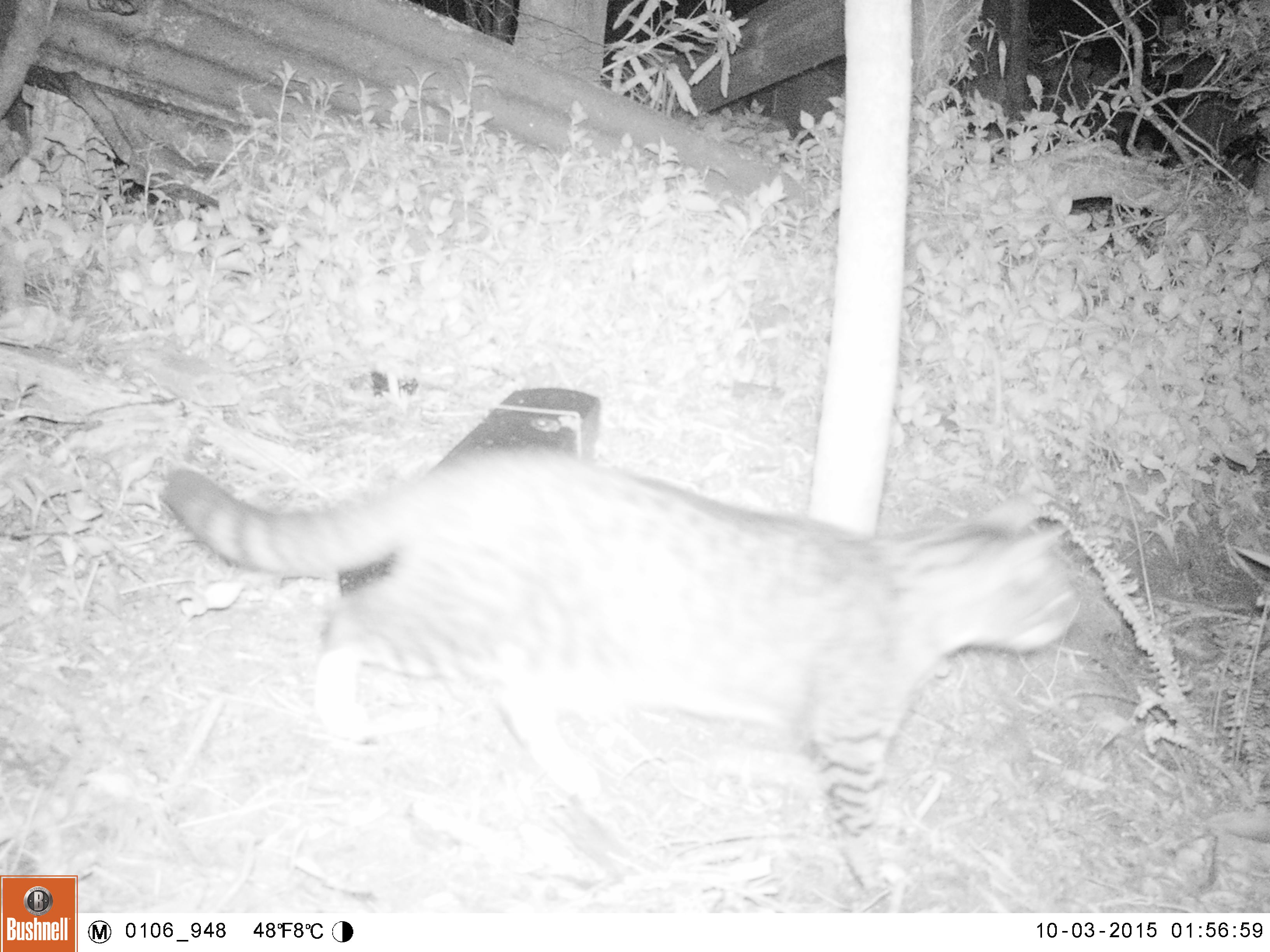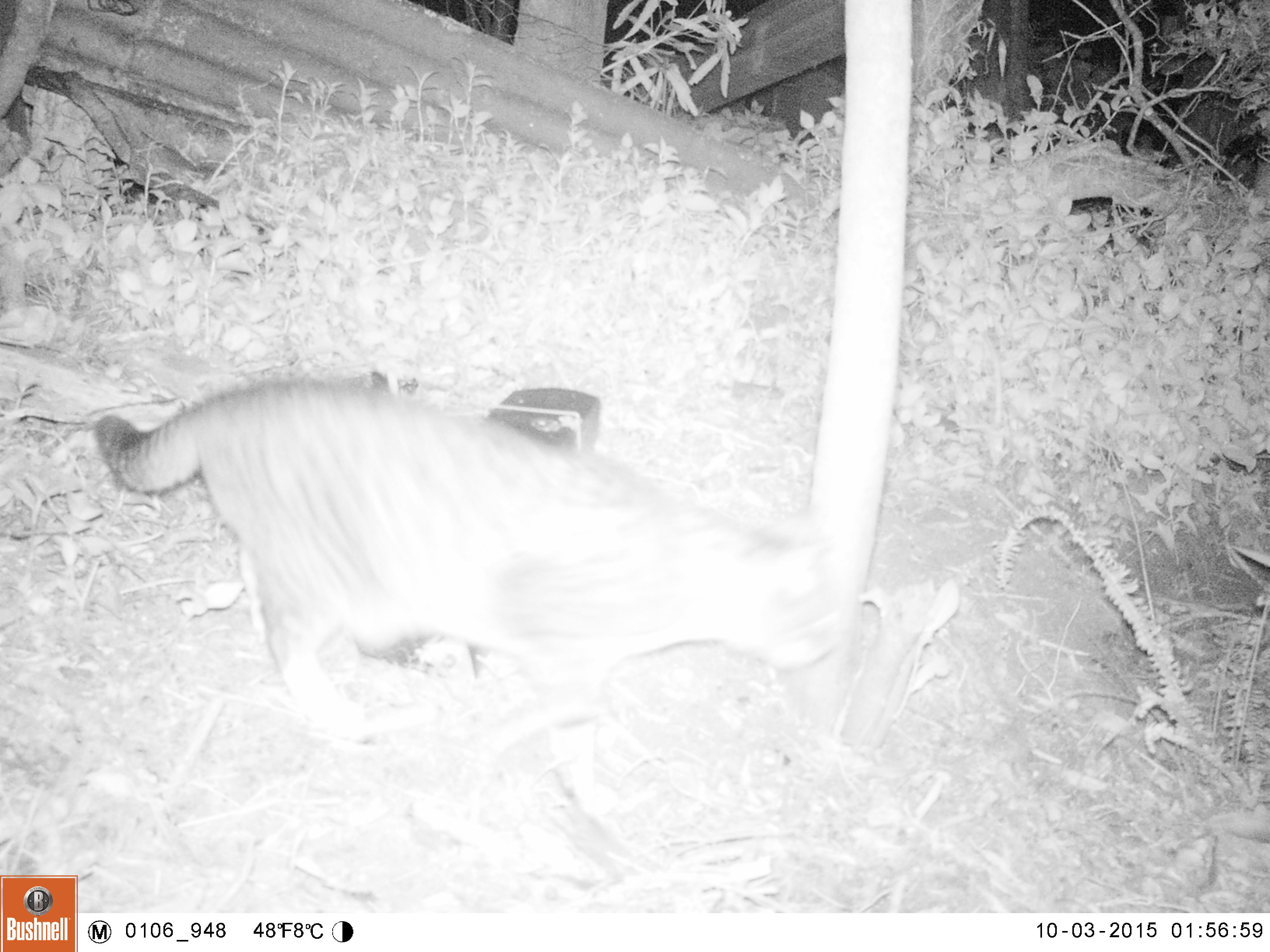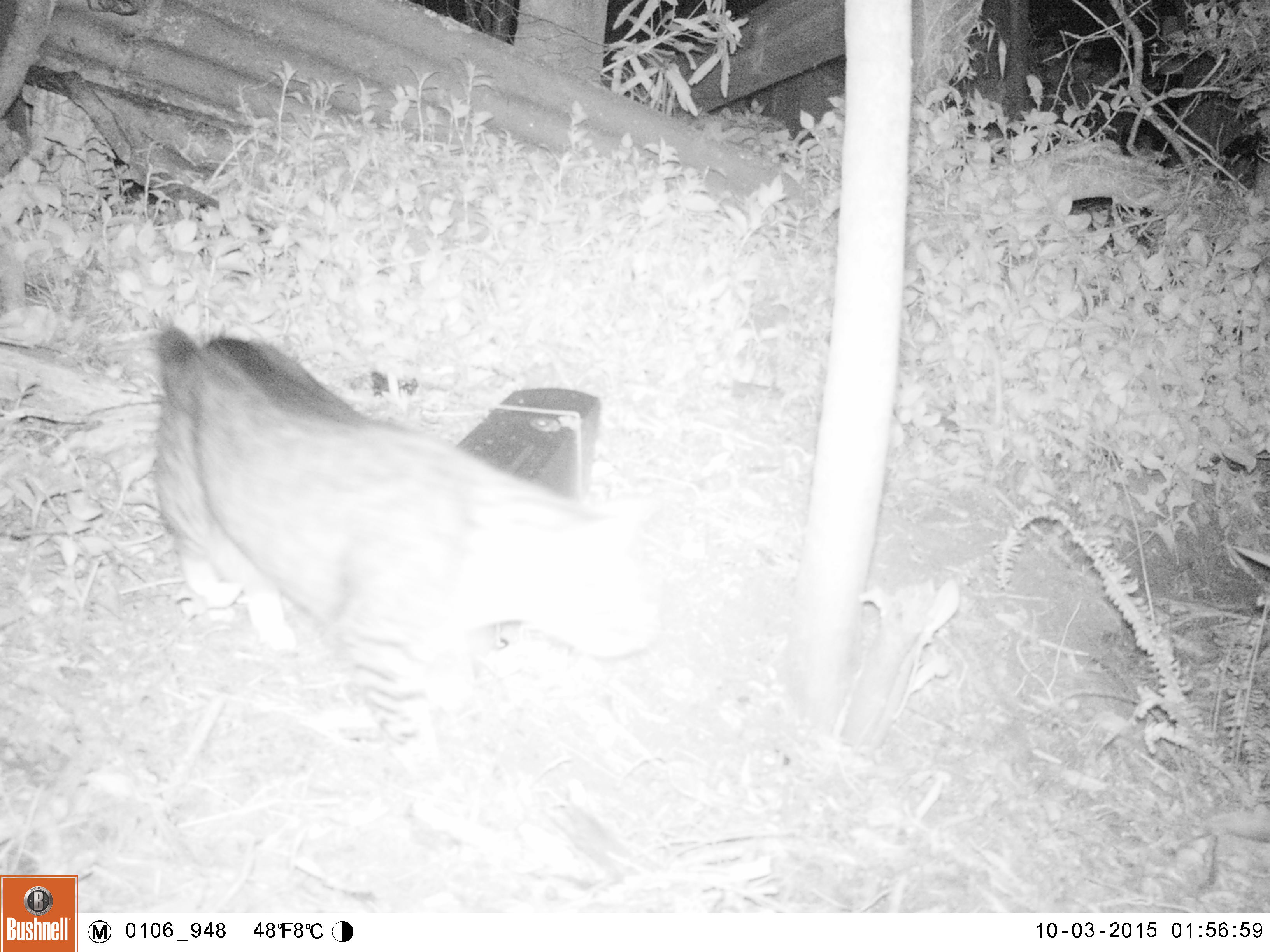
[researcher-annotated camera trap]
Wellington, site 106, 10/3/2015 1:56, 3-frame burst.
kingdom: Animalia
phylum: Chordata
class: Mammalia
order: Carnivora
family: Felidae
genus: Felis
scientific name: Felis catus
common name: cat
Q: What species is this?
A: Cat (Felis catus).